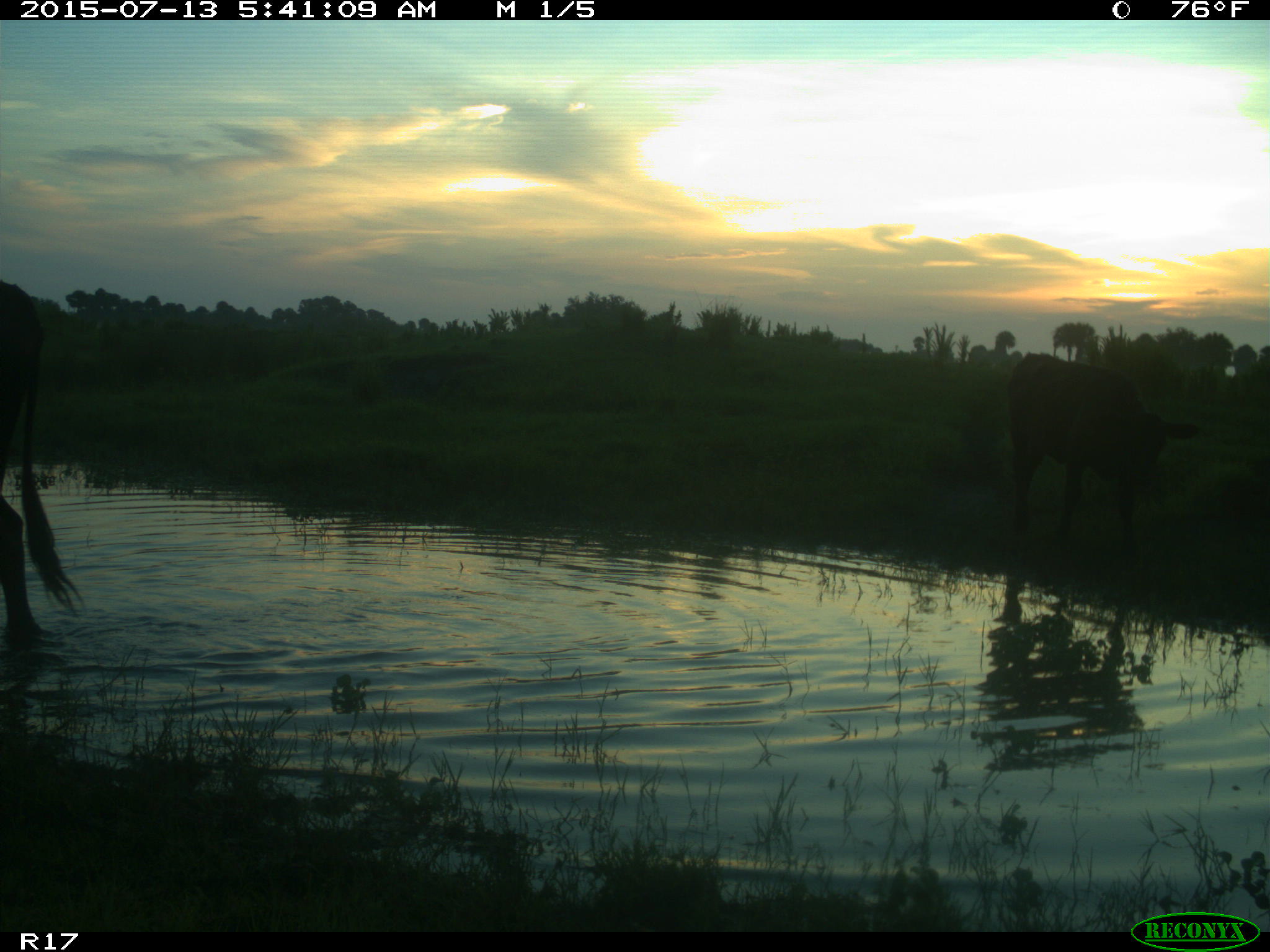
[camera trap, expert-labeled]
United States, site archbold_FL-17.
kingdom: Animalia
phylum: Chordata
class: Mammalia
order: Artiodactyla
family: Bovidae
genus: Bos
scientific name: Bos taurus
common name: domestic cow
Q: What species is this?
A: Bos taurus (domestic cow).